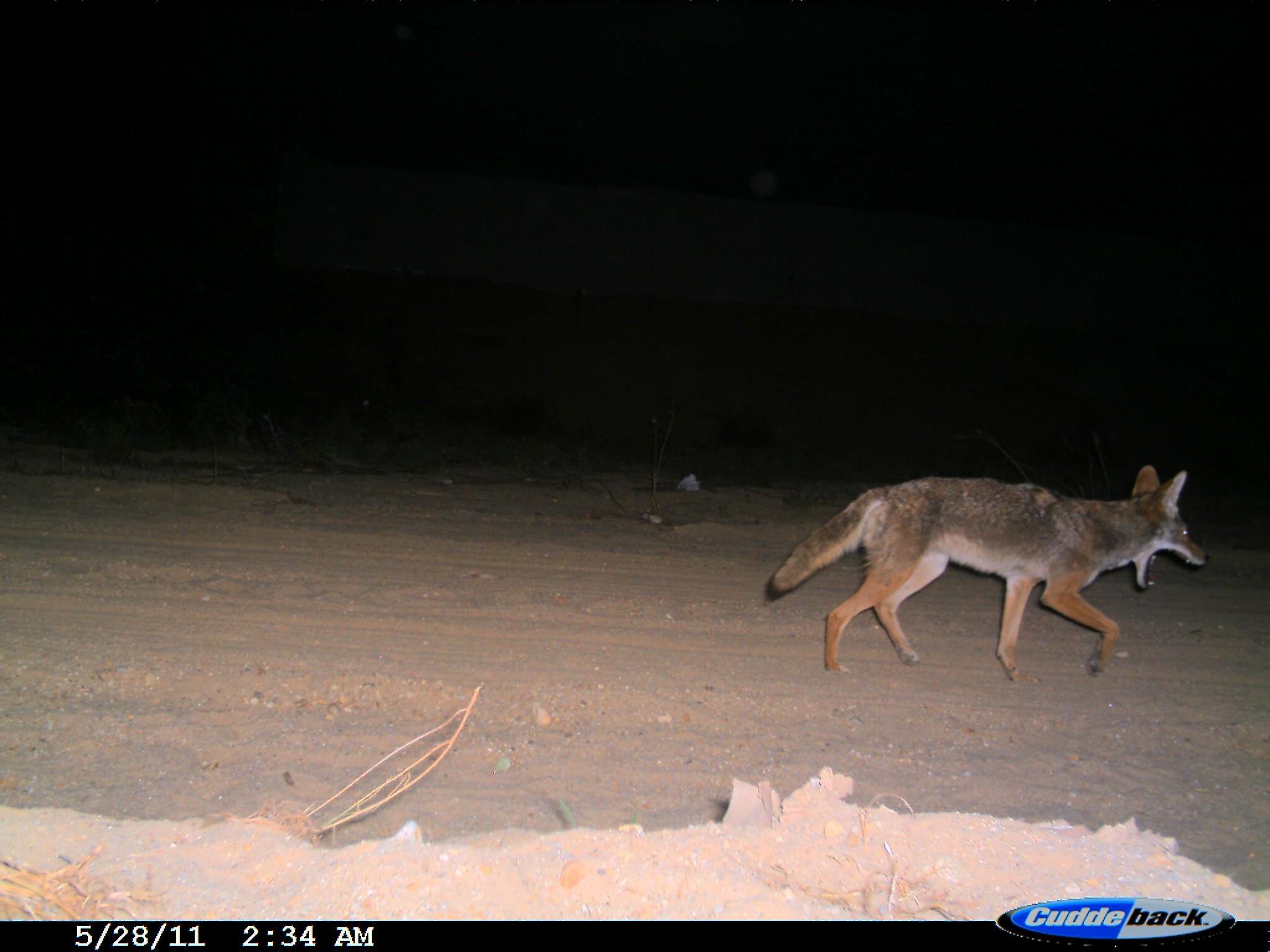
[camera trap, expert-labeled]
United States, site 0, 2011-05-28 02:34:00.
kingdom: Animalia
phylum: Chordata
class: Mammalia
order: Carnivora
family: Canidae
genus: Canis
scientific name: Canis latrans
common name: coyote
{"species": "coyote (Canis latrans)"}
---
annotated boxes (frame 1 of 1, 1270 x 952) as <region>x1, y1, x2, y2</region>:
coyote: <region>761, 453, 1220, 691</region>